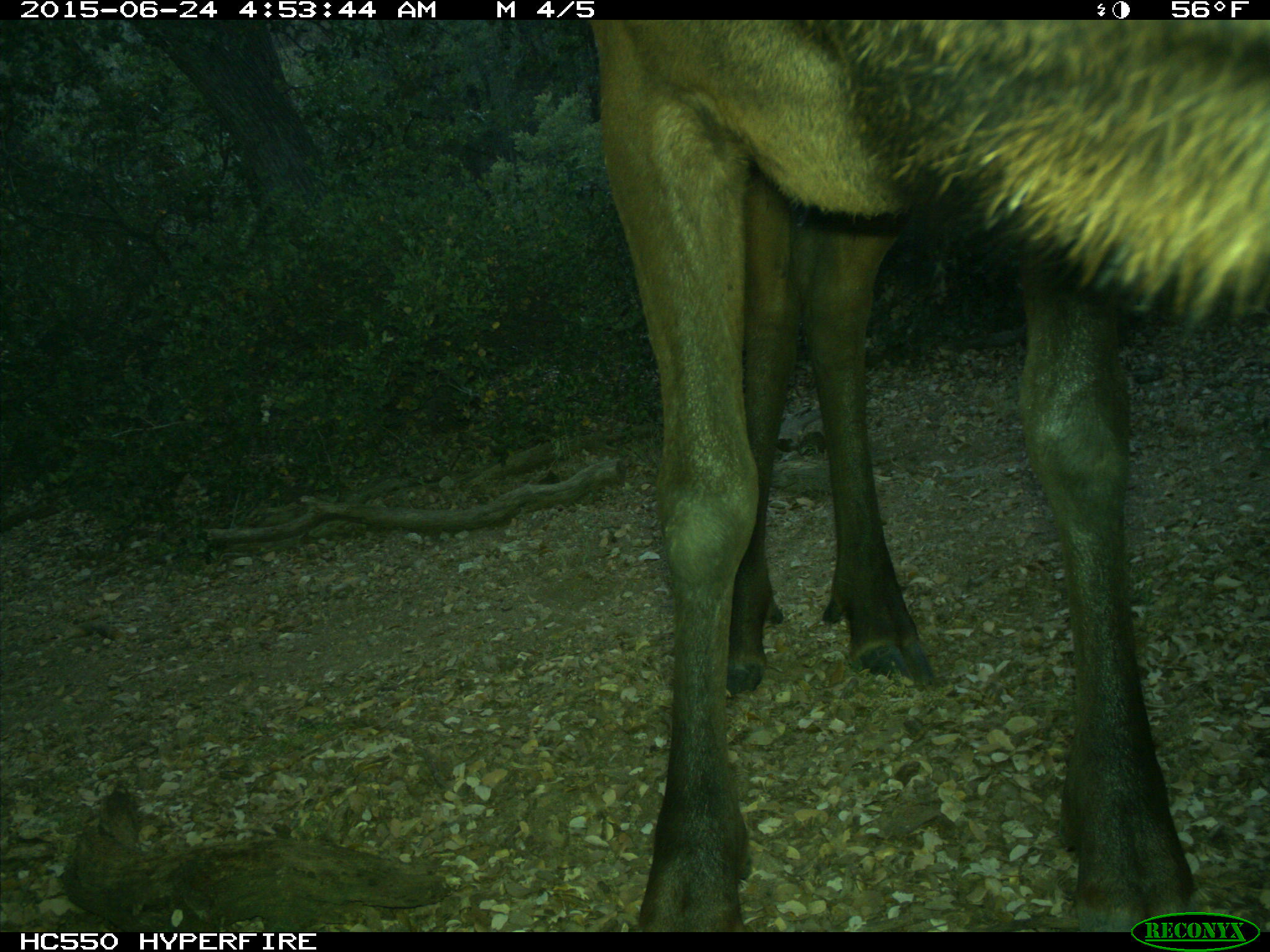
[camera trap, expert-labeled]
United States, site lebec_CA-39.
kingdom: Animalia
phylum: Chordata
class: Mammalia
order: Artiodactyla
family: Cervidae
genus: Cervus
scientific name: Cervus canadensis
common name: elk